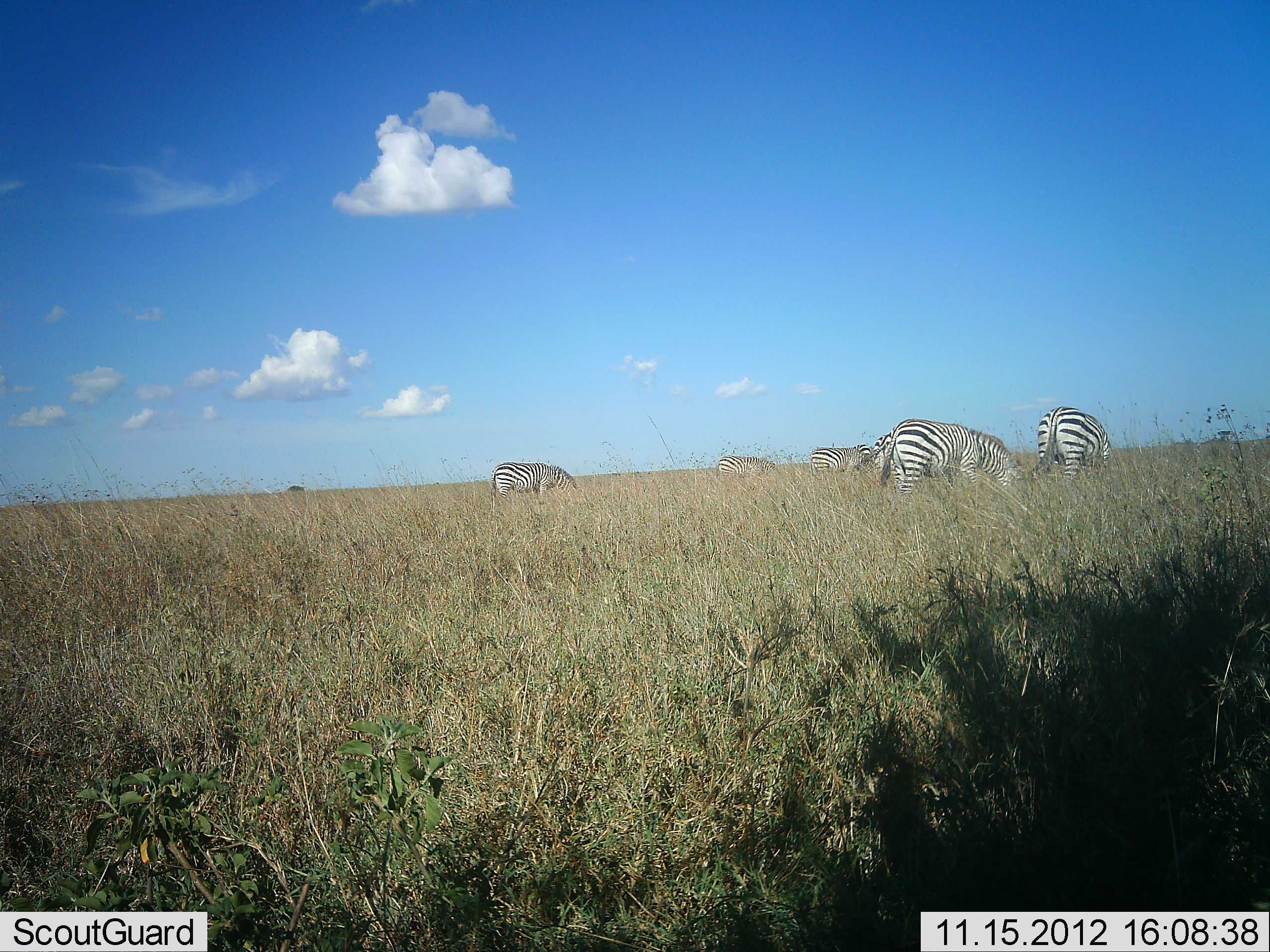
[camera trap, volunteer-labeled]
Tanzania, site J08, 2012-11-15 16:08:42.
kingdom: Animalia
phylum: Chordata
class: Mammalia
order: Perissodactyla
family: Equidae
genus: Equus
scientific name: Equus quagga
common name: plains zebra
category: zebra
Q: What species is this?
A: Zebra (plains zebra) (Equus quagga).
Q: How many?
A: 6.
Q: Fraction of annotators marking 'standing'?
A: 20%.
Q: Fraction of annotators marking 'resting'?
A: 0%.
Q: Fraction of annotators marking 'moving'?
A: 0%.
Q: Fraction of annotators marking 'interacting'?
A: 0%.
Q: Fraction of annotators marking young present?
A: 0%.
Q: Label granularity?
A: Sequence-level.